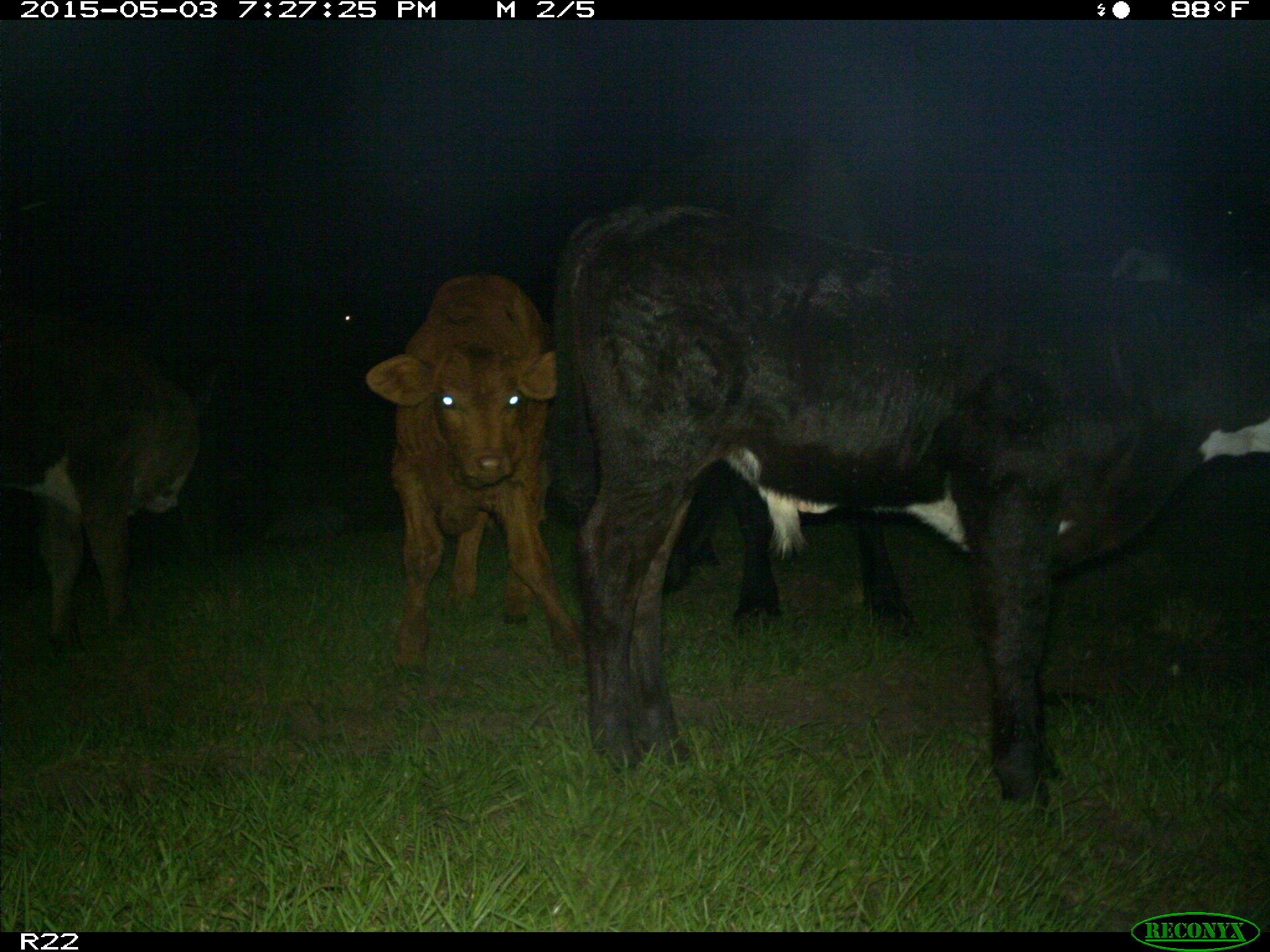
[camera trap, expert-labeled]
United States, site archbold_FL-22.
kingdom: Animalia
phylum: Chordata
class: Mammalia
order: Artiodactyla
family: Bovidae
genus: Bos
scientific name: Bos taurus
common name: domestic cow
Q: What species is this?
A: Bos taurus (domestic cow).